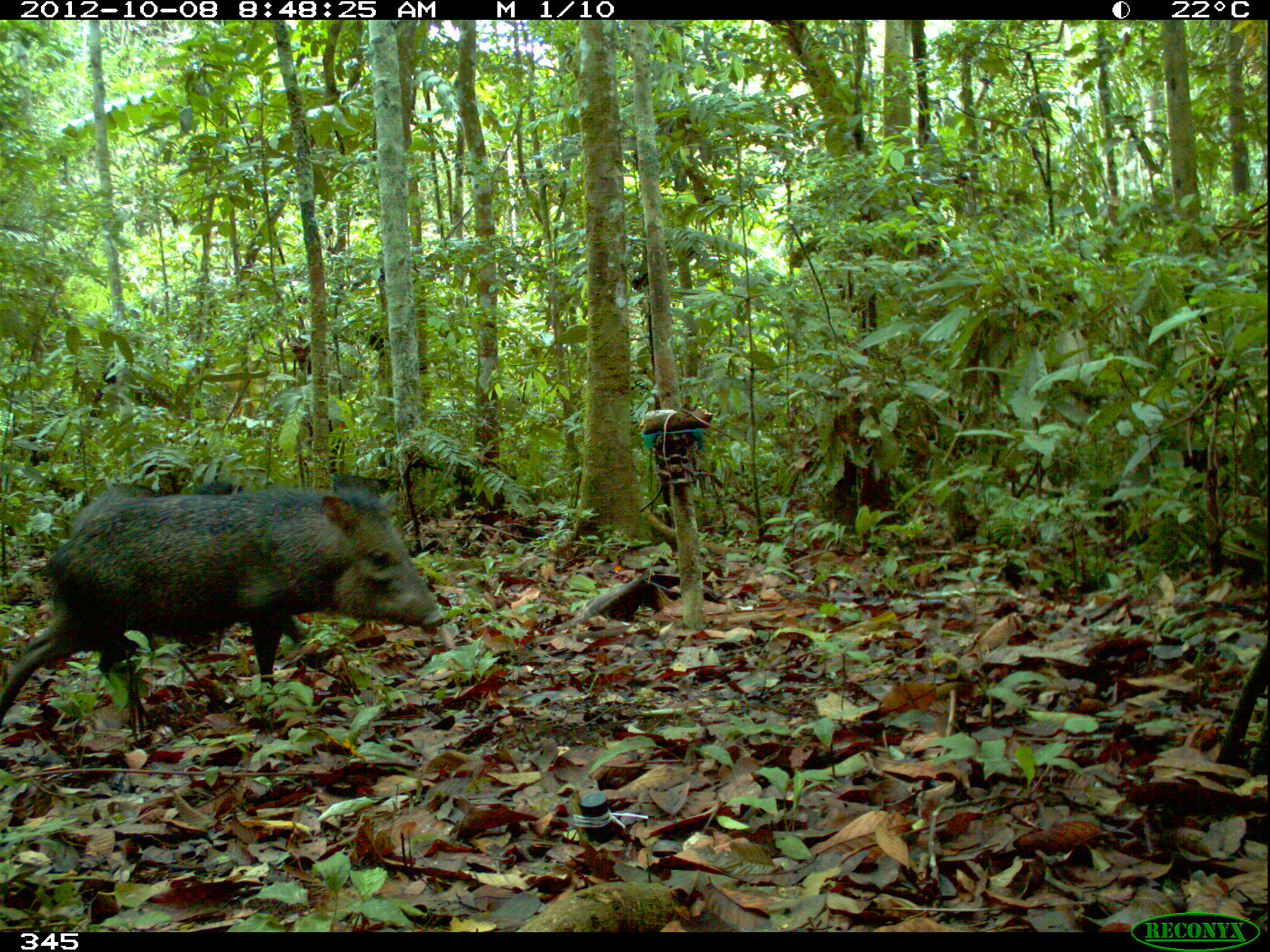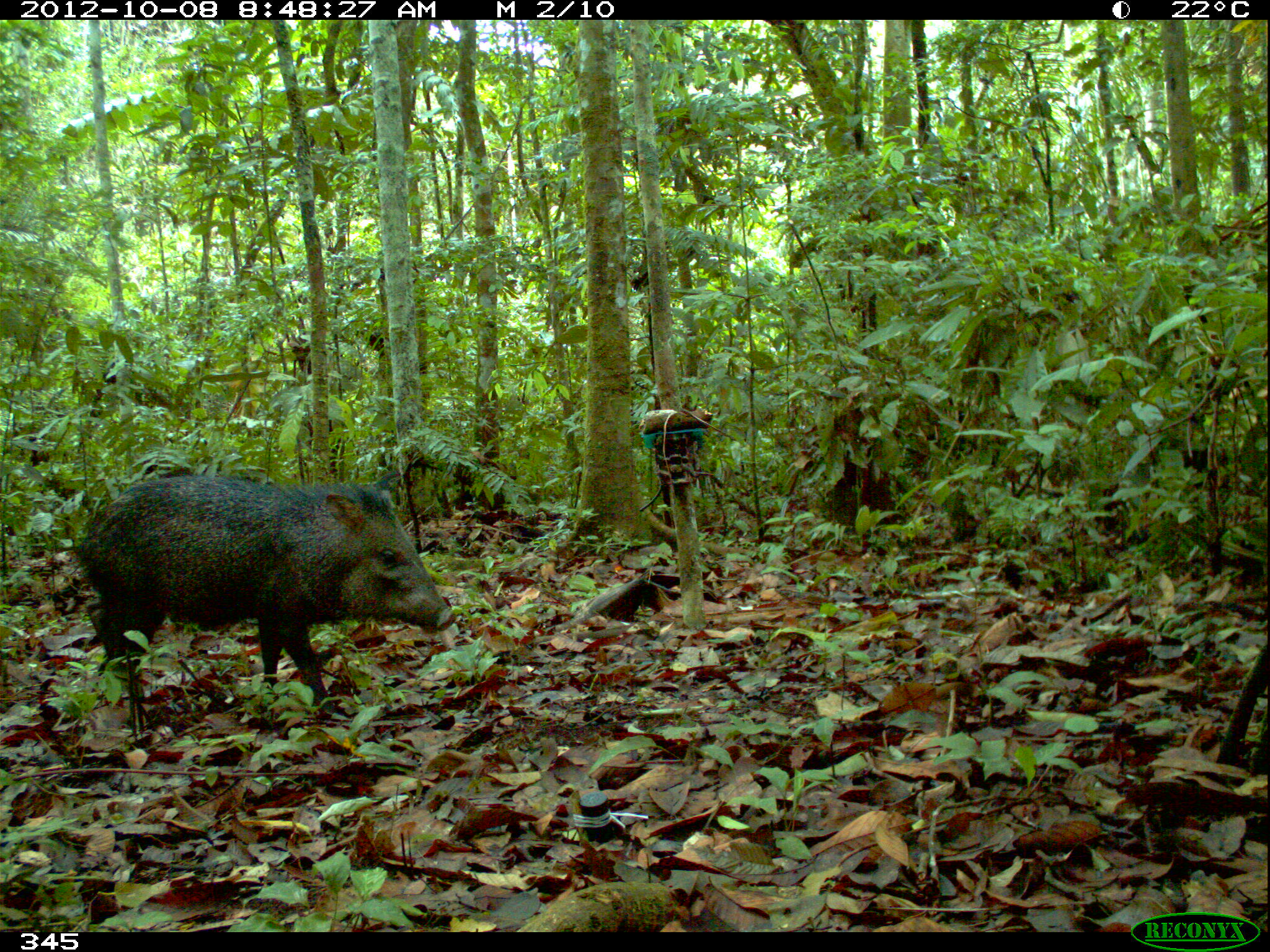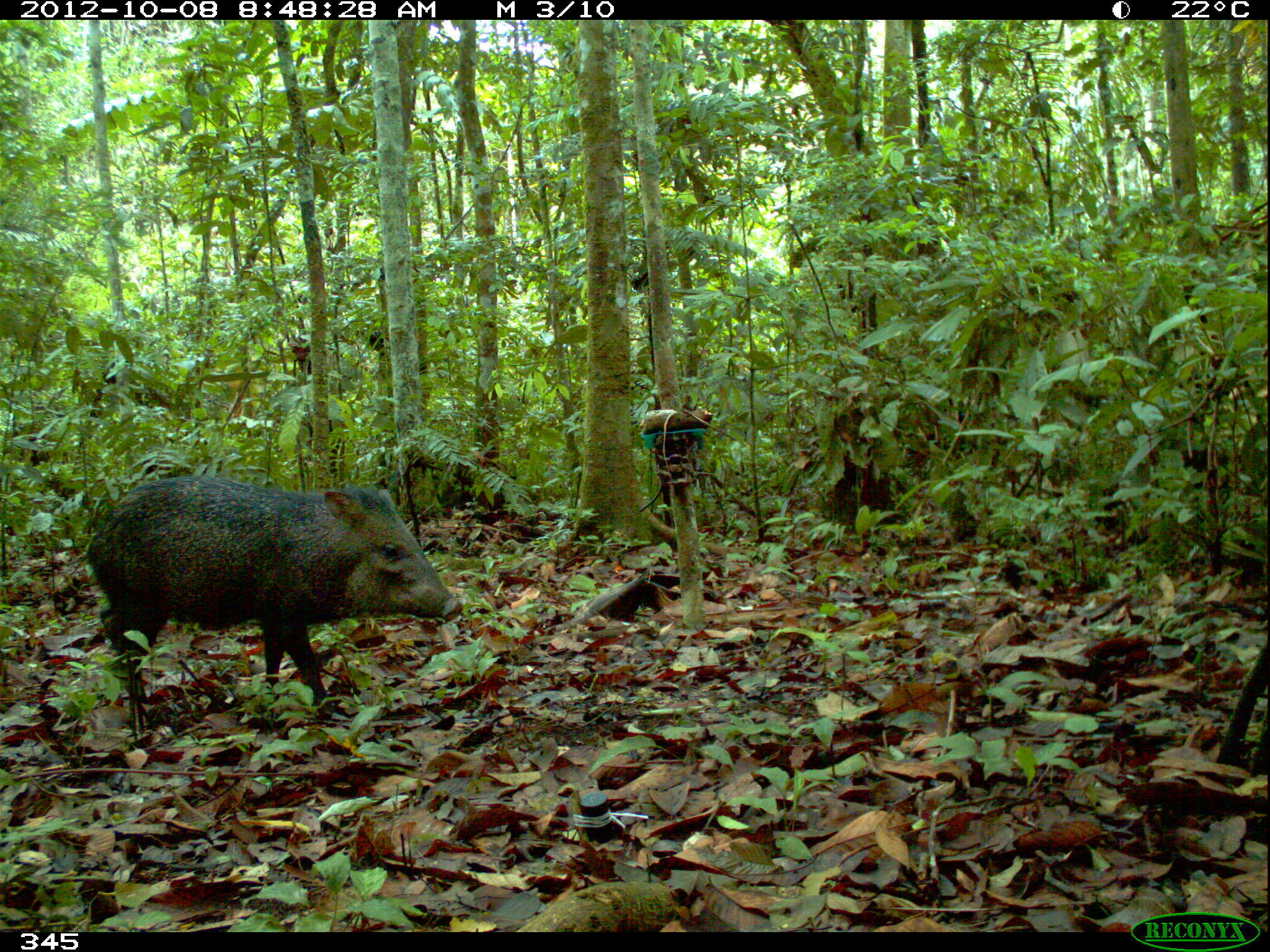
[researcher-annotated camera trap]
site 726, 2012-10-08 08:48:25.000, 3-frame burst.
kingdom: Animalia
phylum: Chordata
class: Mammalia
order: Artiodactyla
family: Tayassuidae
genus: Pecari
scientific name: Pecari tajacu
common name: collared peccary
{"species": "Pecari tajacu (collared peccary)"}